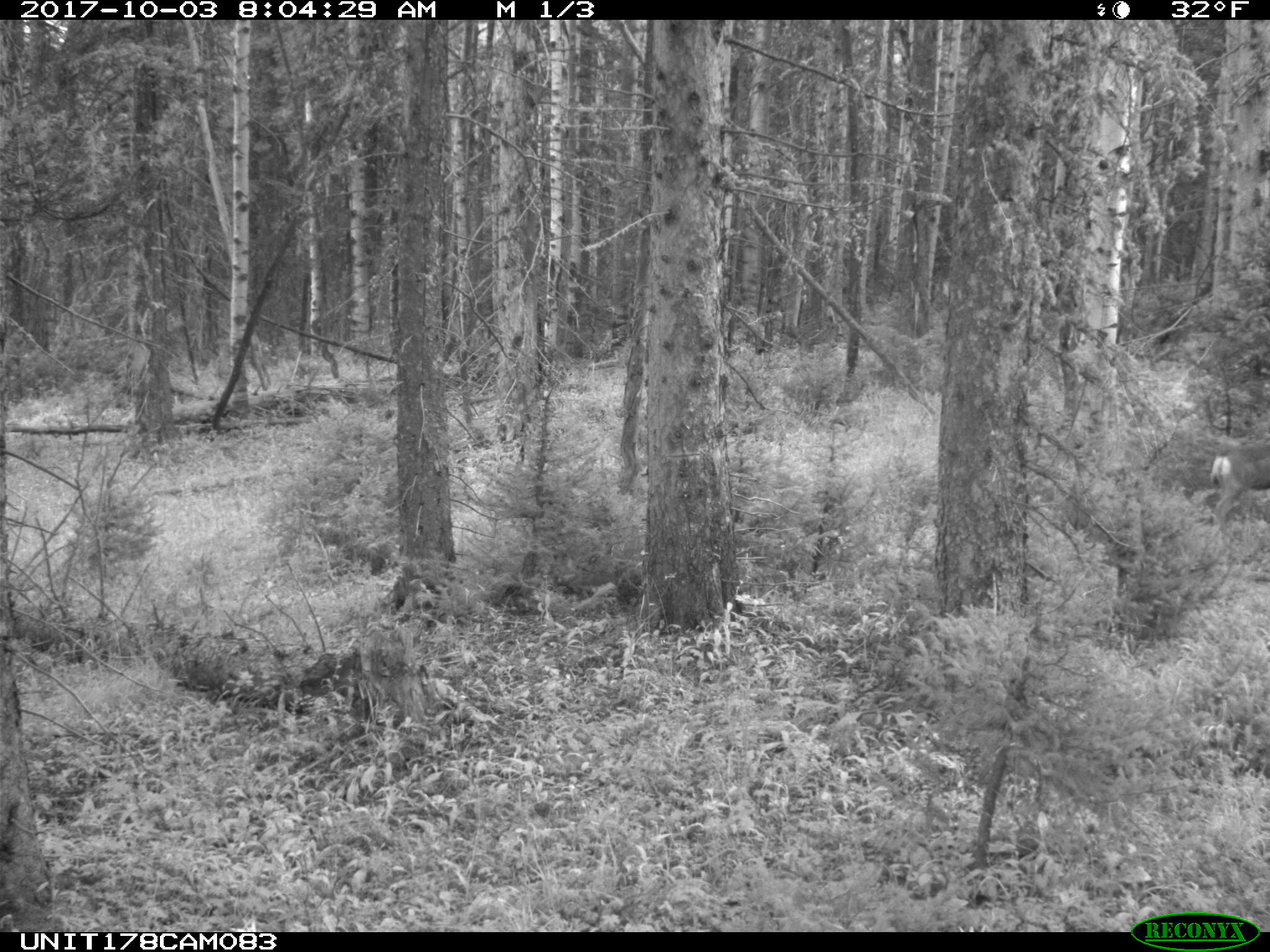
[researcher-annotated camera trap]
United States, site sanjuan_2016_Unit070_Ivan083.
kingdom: Animalia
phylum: Chordata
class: Mammalia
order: Artiodactyla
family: Cervidae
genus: Odocoileus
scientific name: Odocoileus hemionus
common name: mule deer